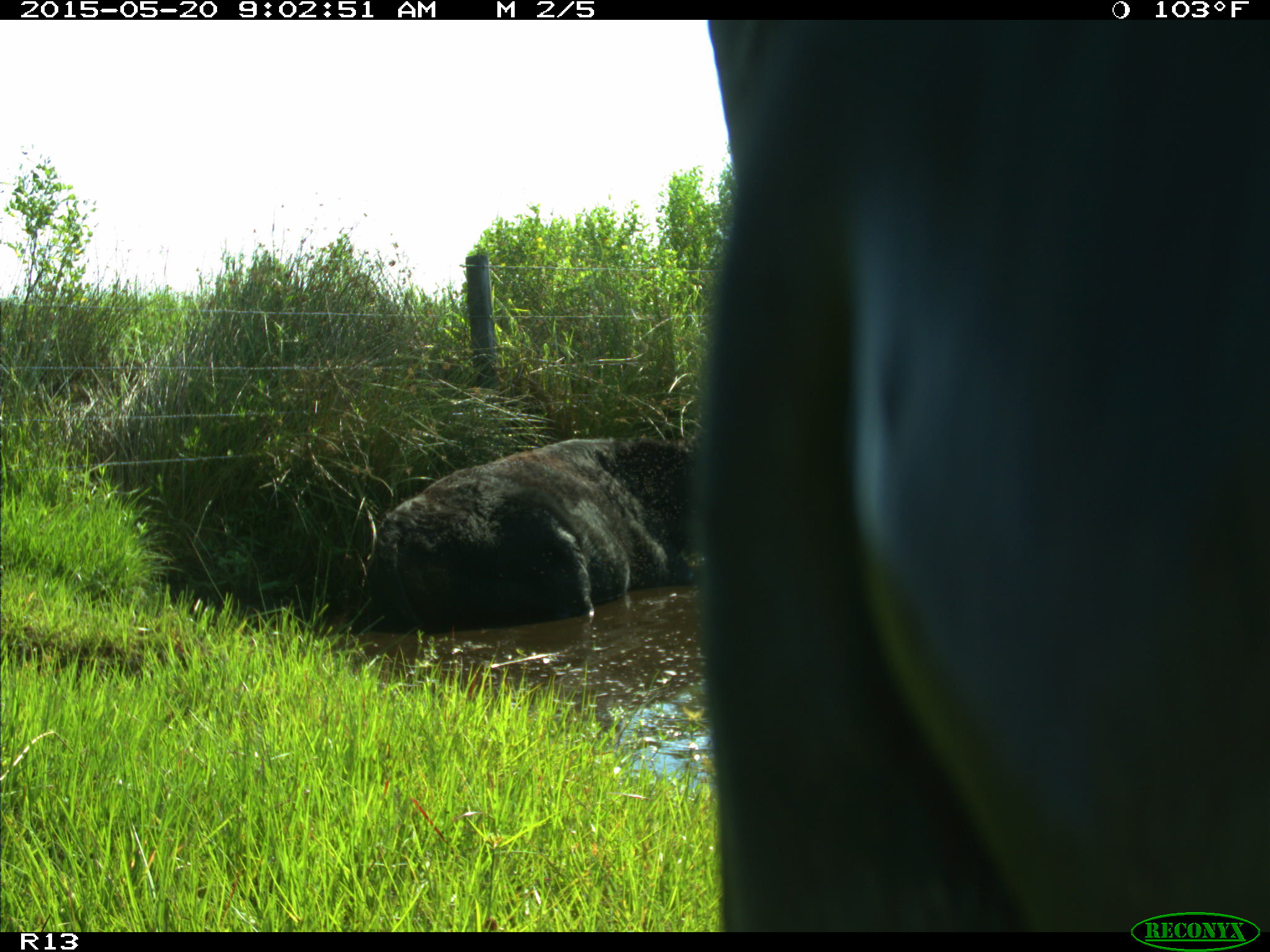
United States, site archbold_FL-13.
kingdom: Animalia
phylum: Chordata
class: Mammalia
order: Artiodactyla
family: Bovidae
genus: Bos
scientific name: Bos taurus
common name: domestic cow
Bos taurus (domestic cow).